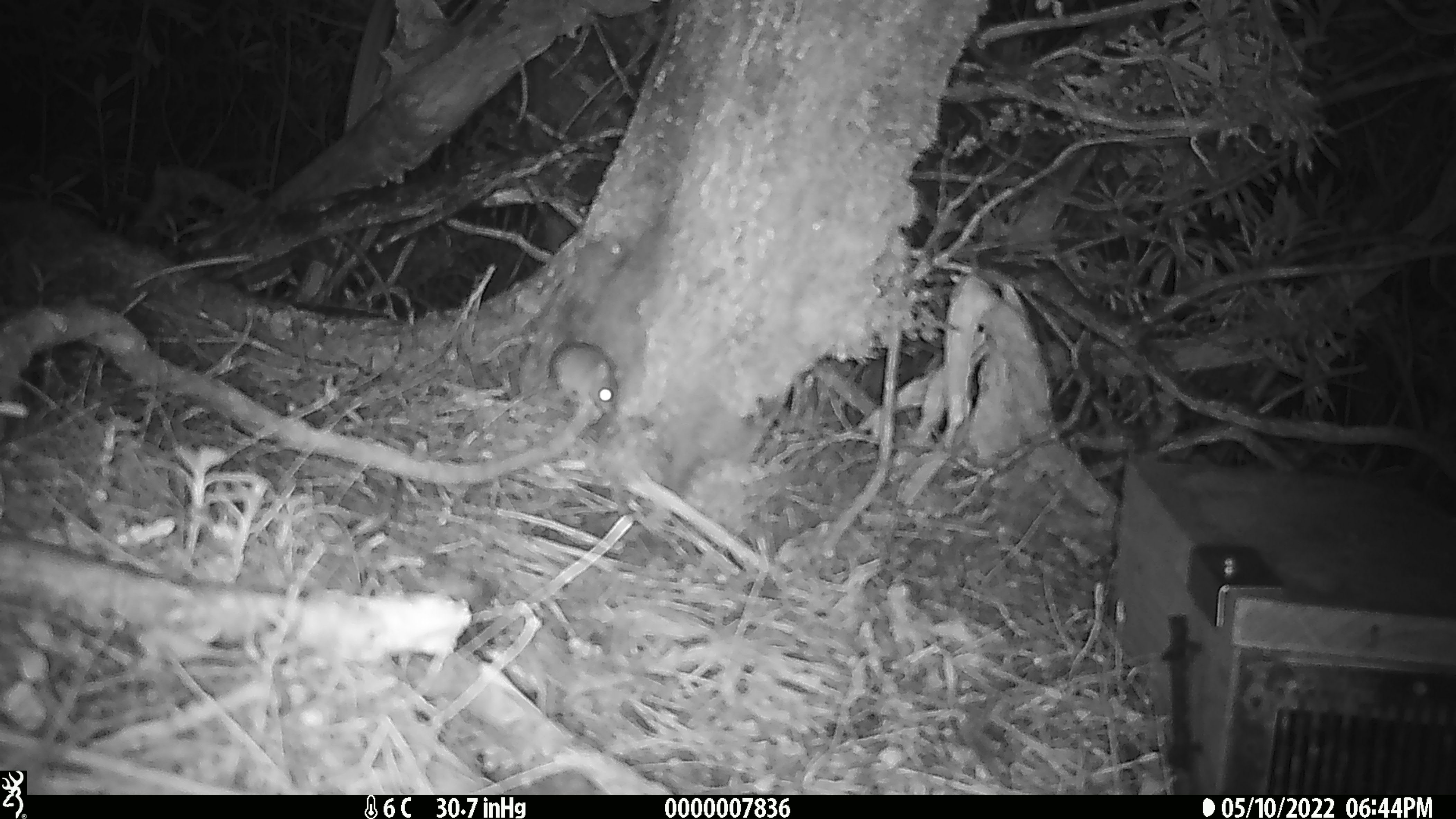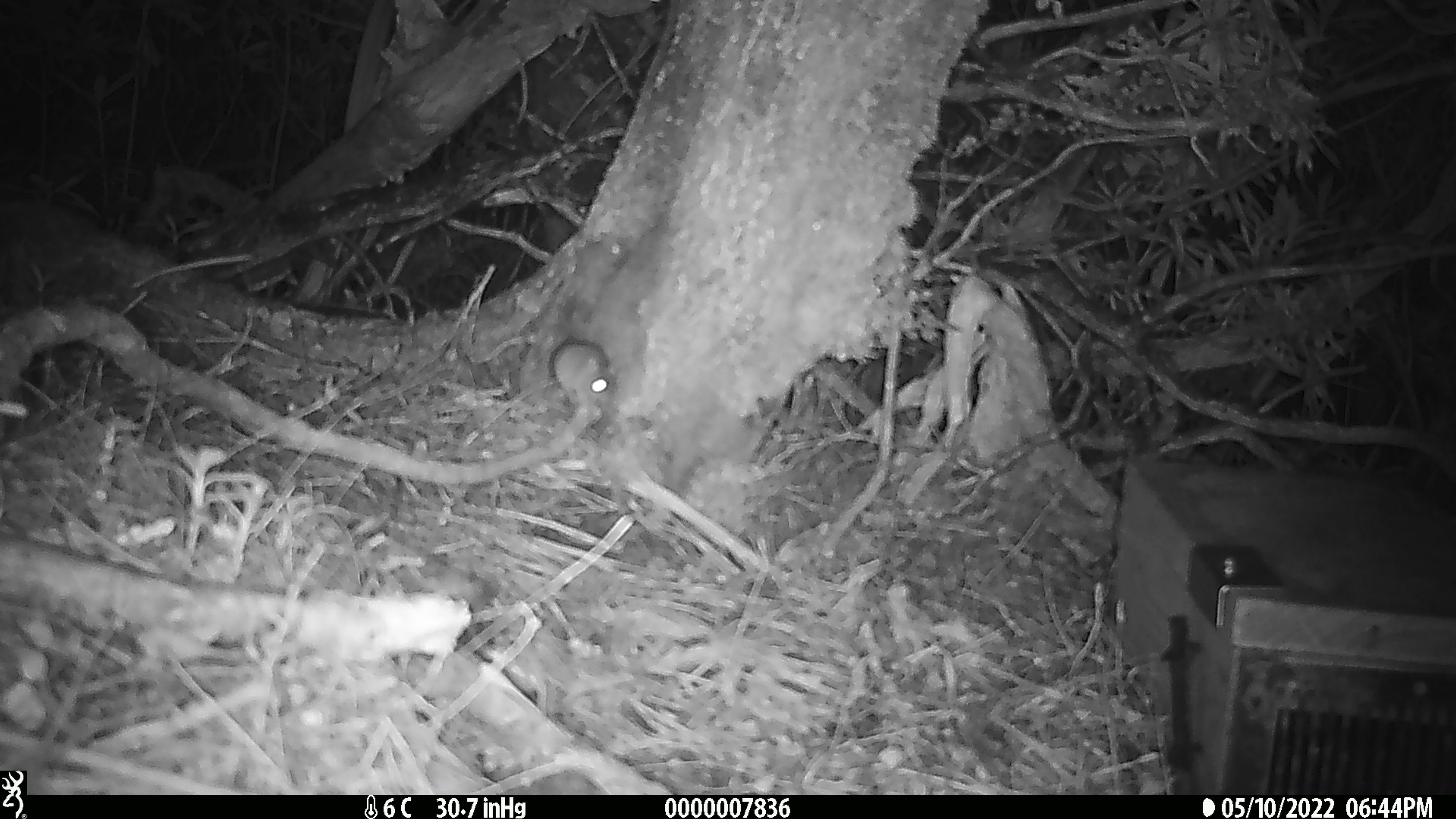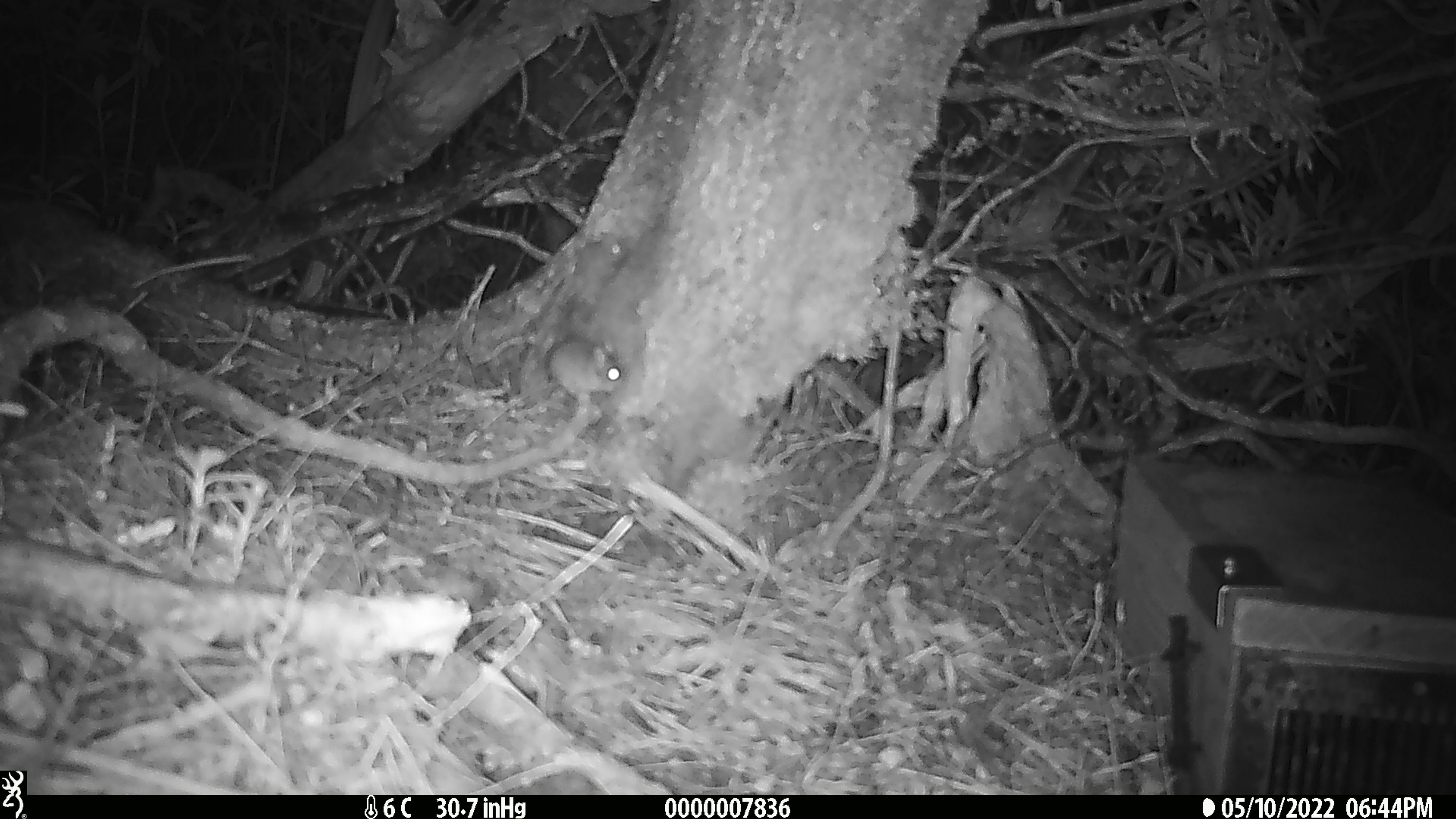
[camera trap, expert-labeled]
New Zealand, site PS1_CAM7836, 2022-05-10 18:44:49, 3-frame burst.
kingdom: Animalia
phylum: Chordata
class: Mammalia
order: Rodentia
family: Muridae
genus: Mus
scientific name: Mus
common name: mouse